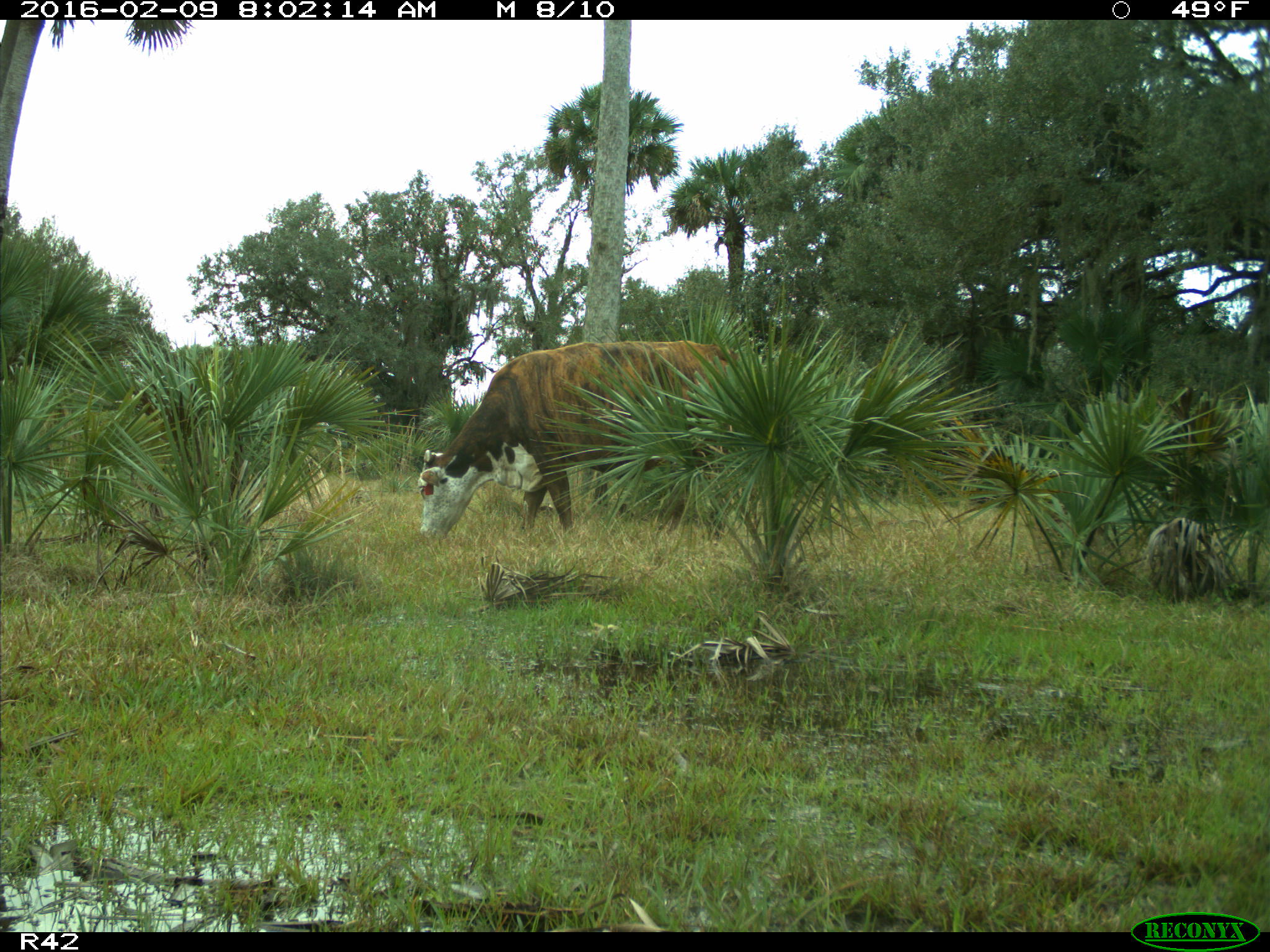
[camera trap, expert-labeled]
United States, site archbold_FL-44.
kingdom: Animalia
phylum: Chordata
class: Mammalia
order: Artiodactyla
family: Bovidae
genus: Bos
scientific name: Bos taurus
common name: domestic cow